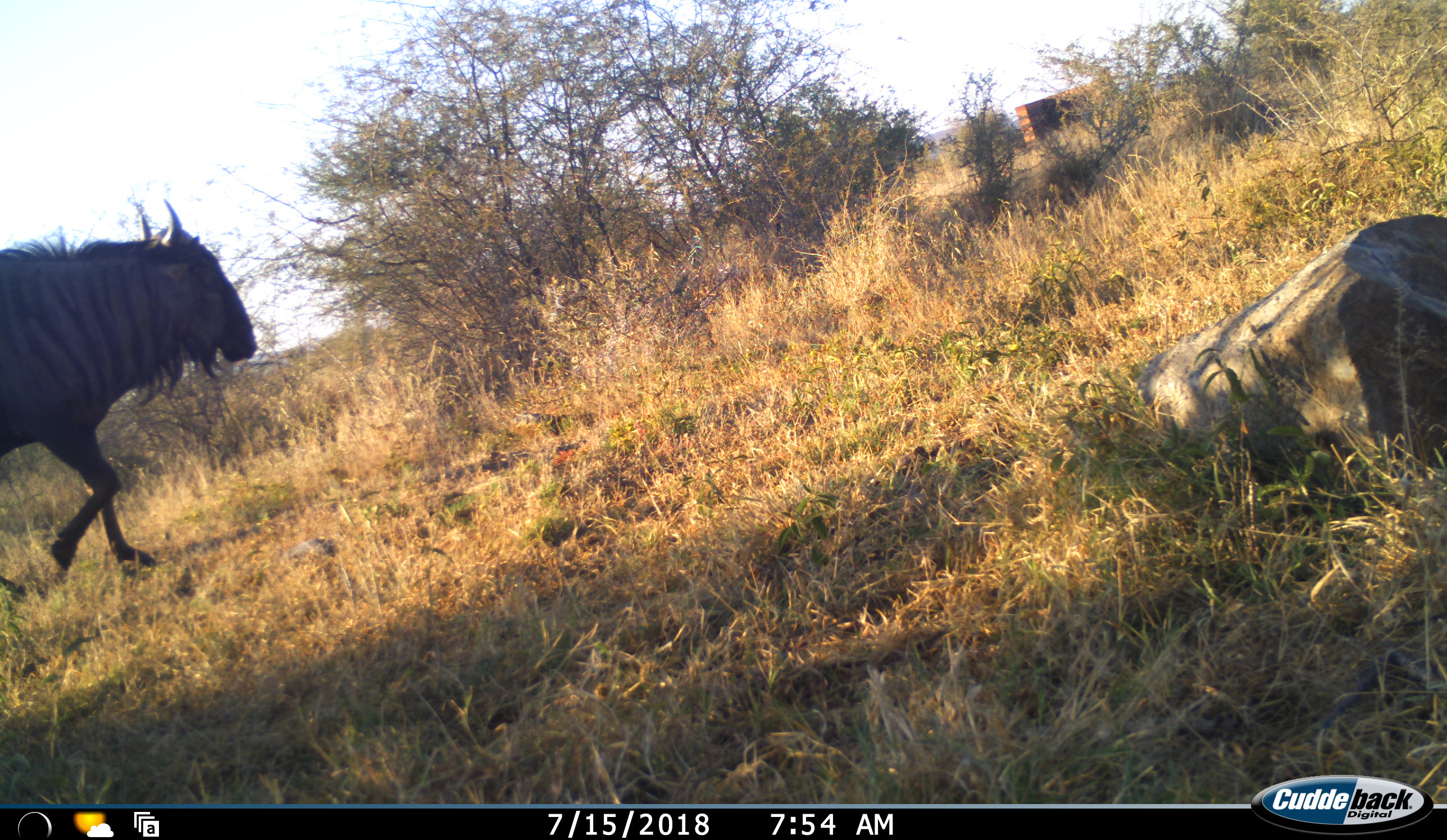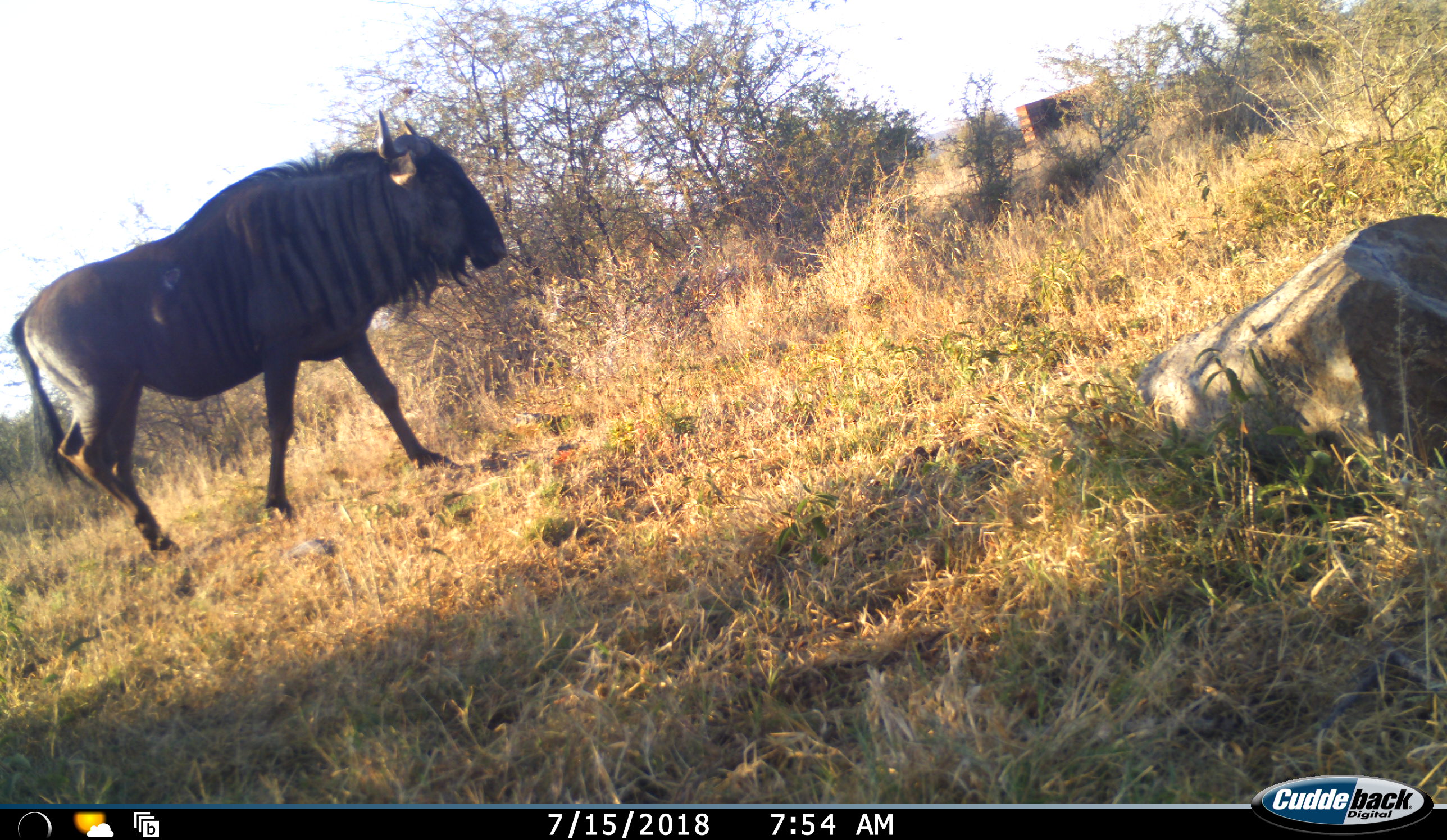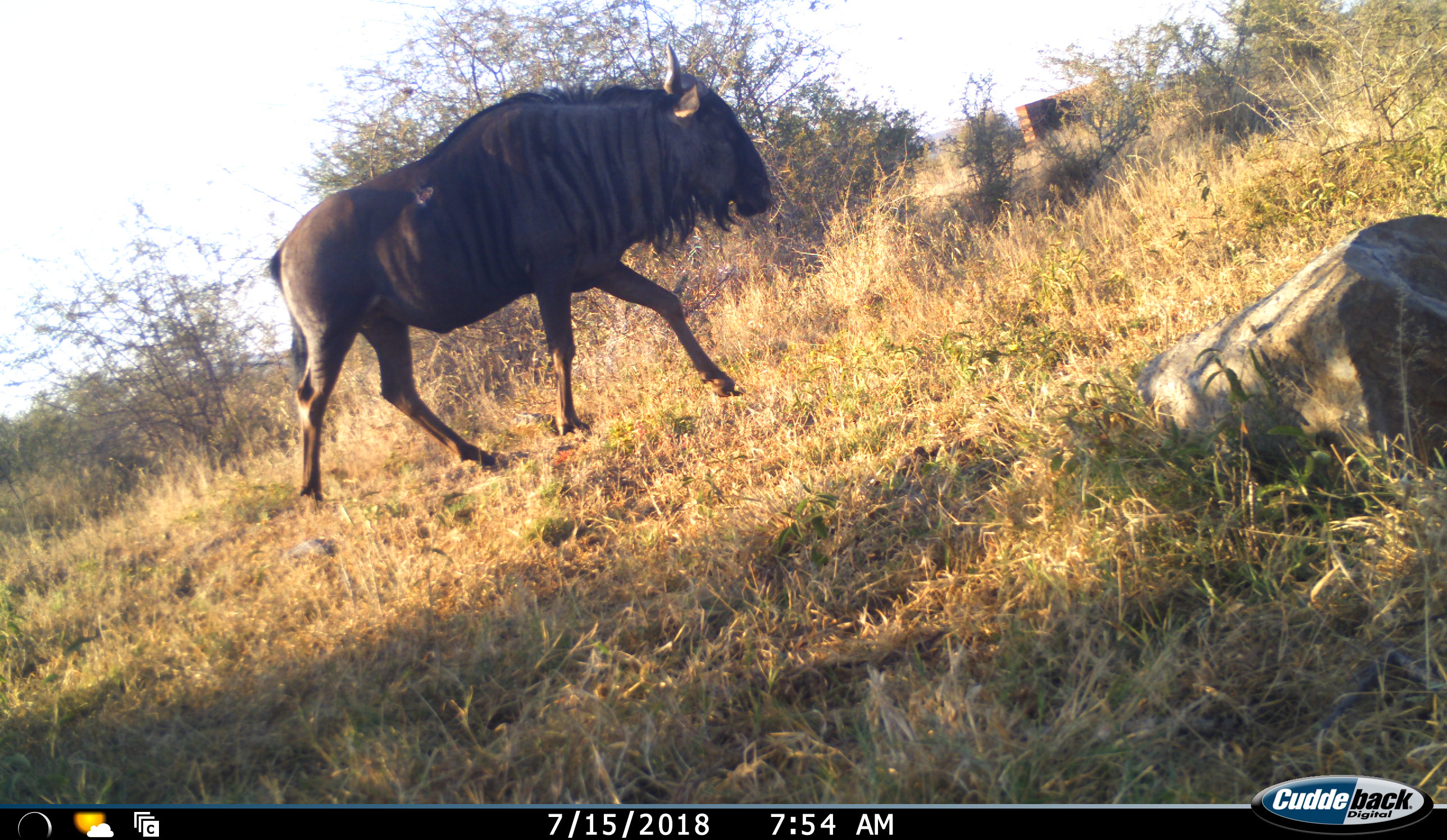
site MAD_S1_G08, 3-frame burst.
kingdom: Animalia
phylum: Chordata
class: Mammalia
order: Artiodactyla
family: Bovidae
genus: Connochaetes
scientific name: Connochaetes taurinus taurinus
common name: blue wildebeest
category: wildebeestblue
Wildebeestblue (blue wildebeest) (Connochaetes taurinus taurinus), count 1. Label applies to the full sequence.